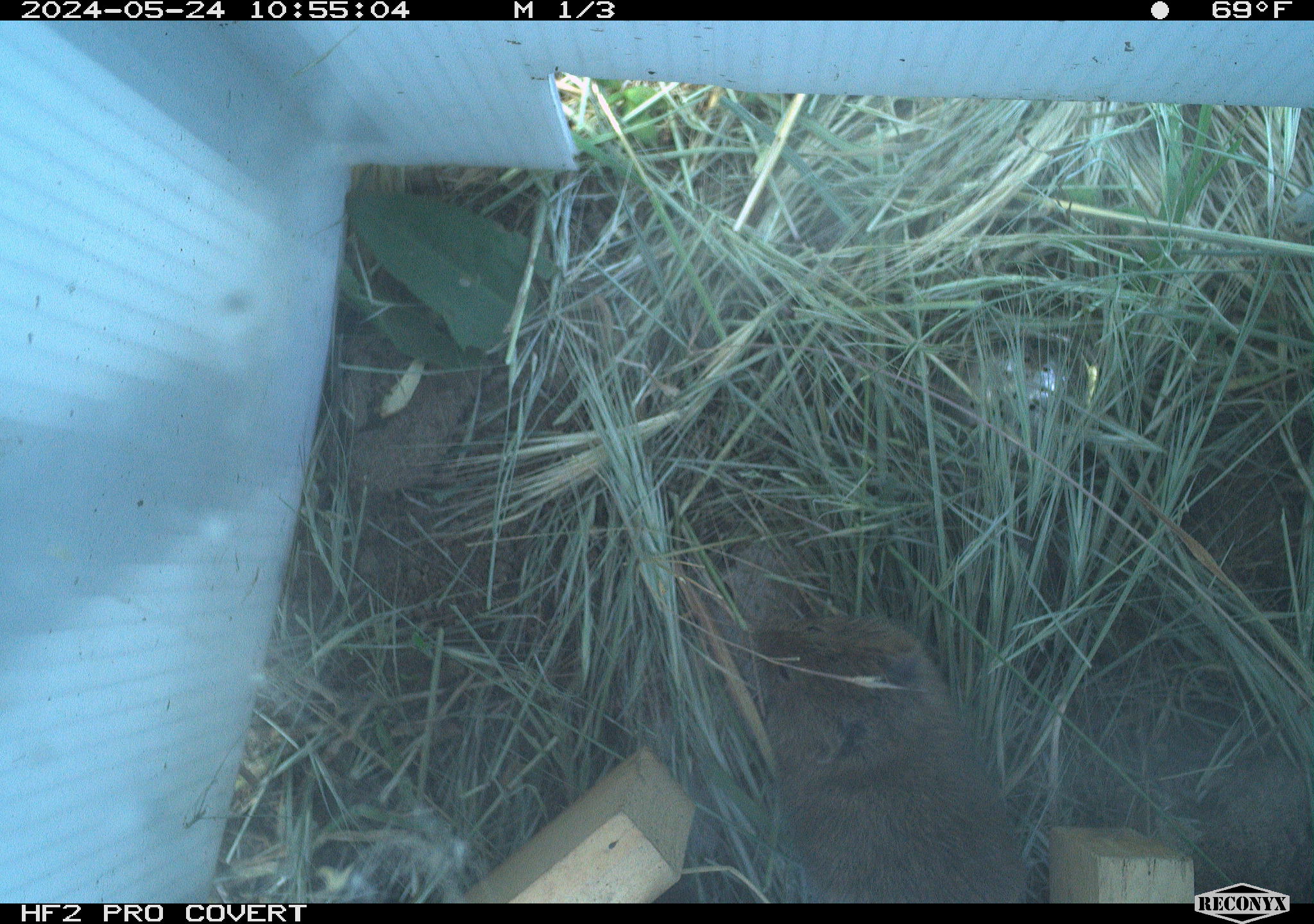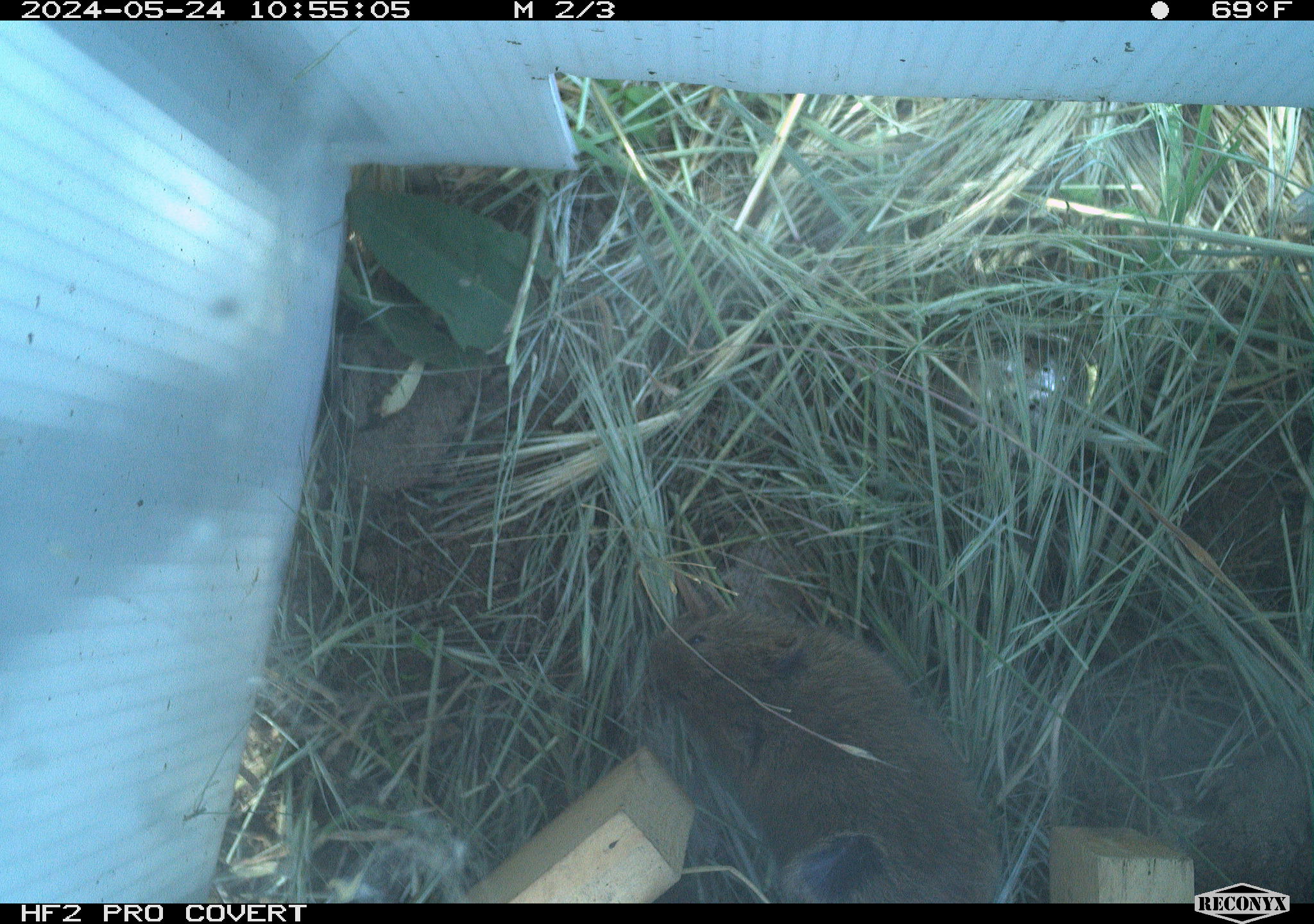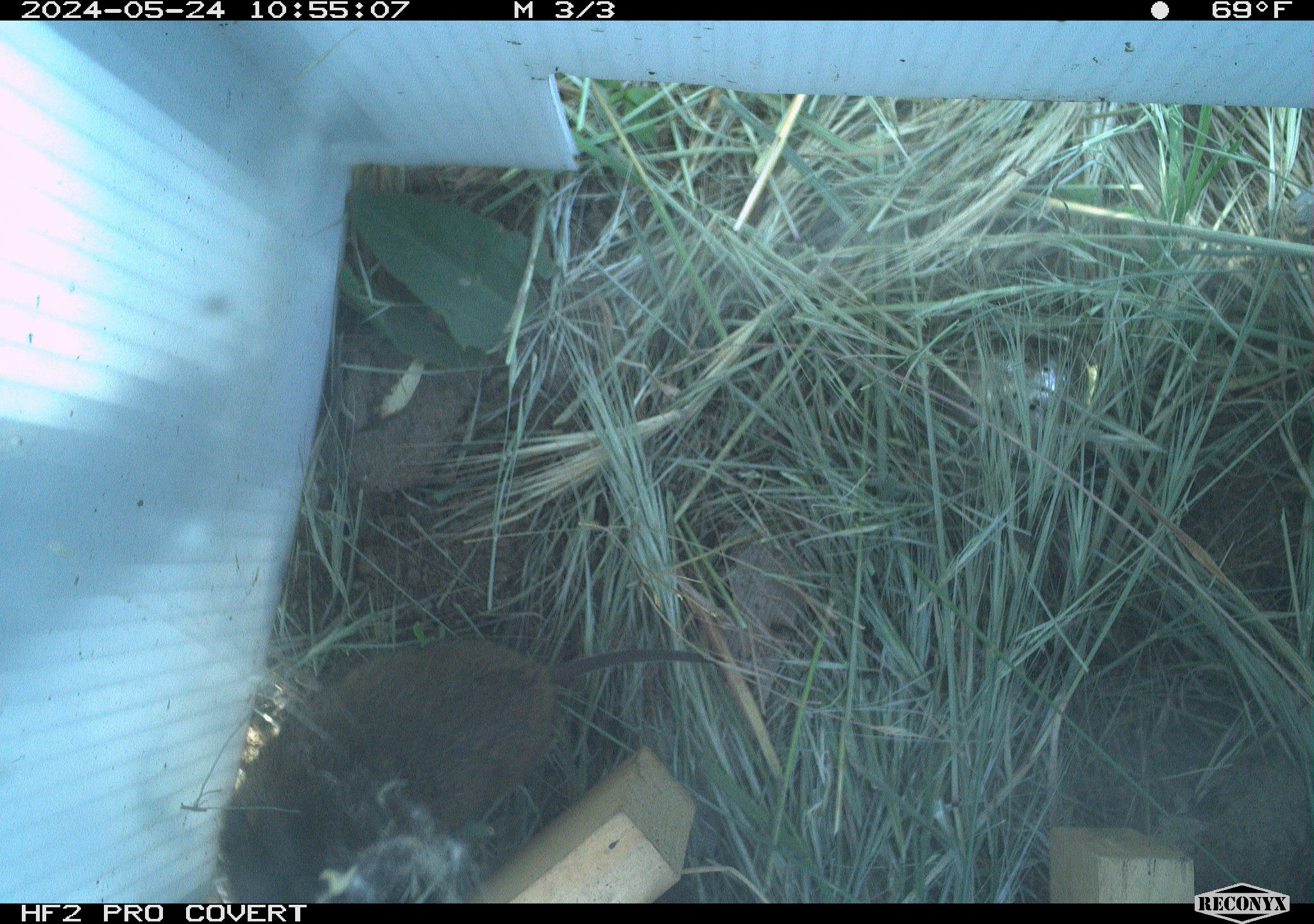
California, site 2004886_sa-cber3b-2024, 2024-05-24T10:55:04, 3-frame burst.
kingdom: Animalia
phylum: Chordata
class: Mammalia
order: Rodentia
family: Cricetidae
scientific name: Arvicolinae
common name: voles, lemmings, and muskrats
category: arvicolinae subfamily